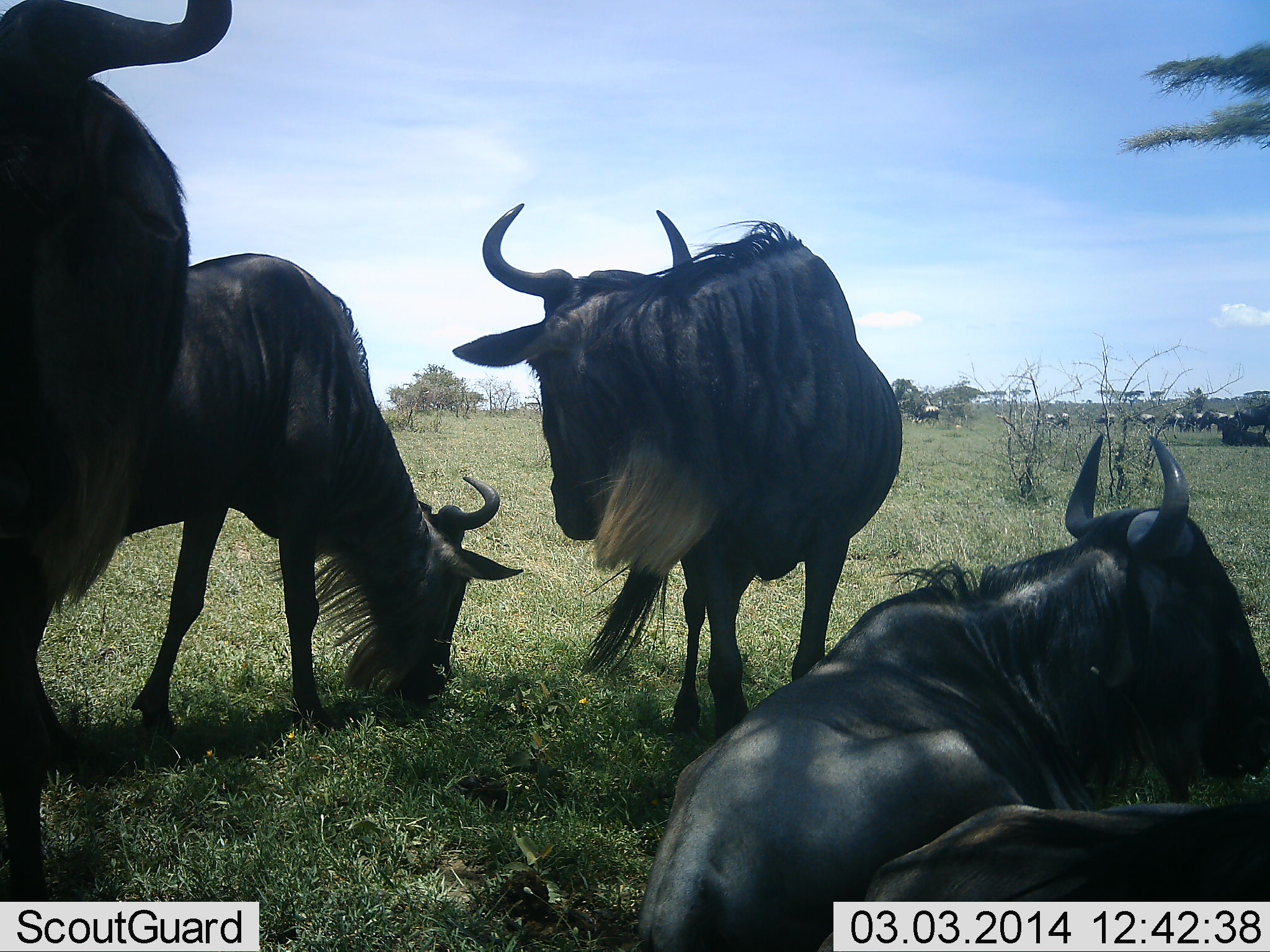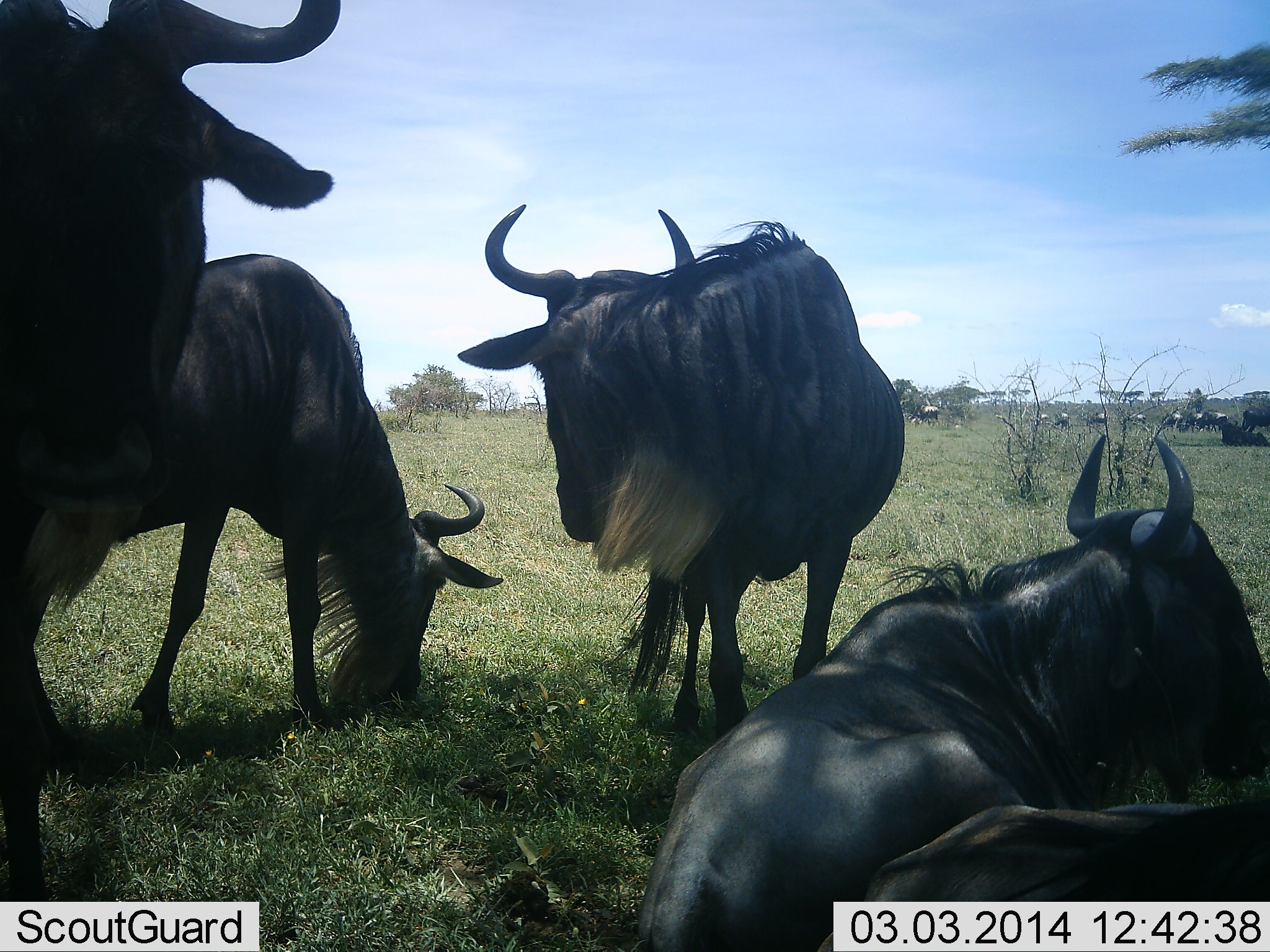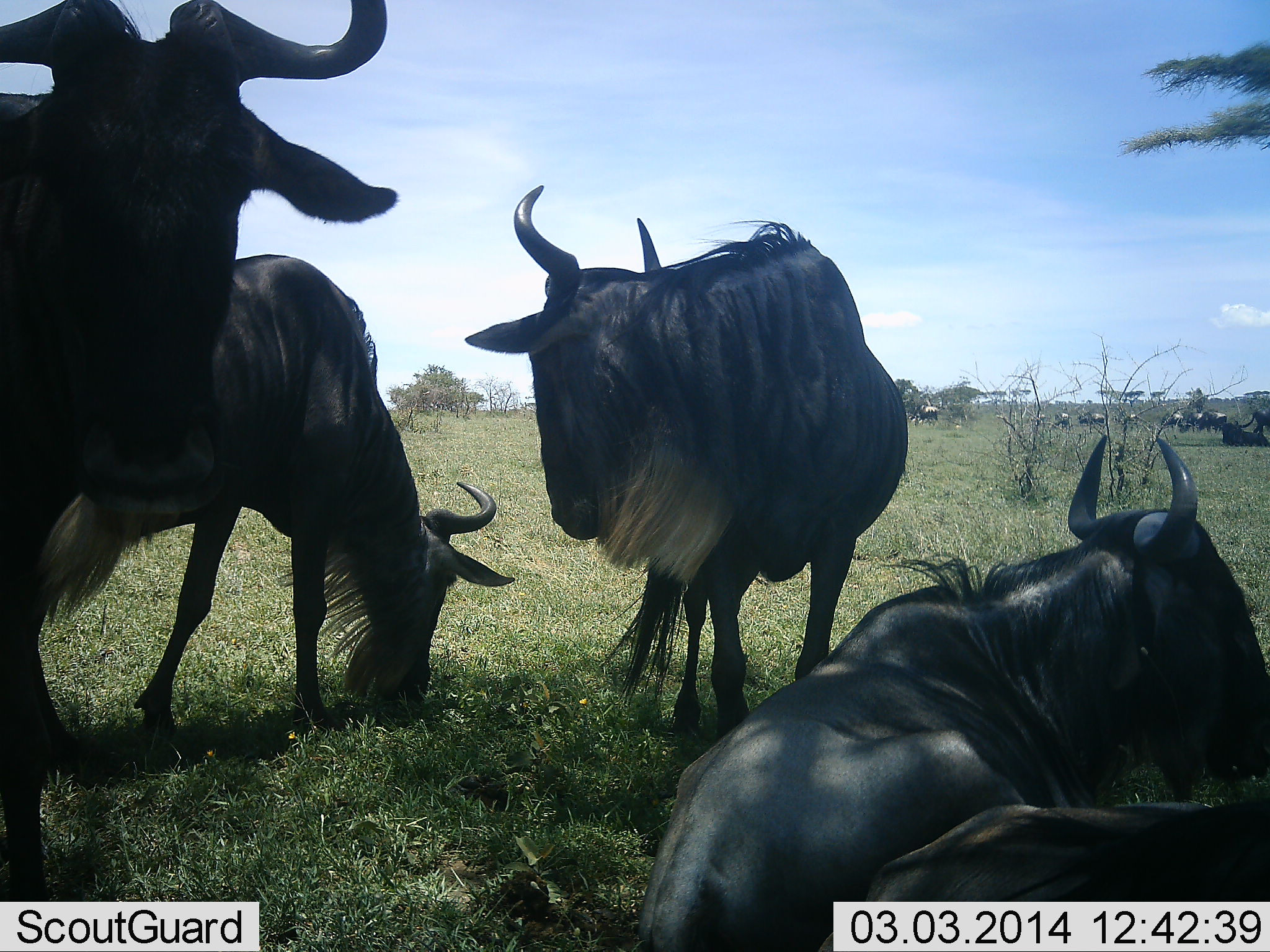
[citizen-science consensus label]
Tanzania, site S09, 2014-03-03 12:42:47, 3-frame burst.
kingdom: Animalia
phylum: Chordata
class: Mammalia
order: Artiodactyla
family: Bovidae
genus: Connochaetes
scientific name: Connochaetes taurinus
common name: blue wildebeest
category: wildebeest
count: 11-50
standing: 91%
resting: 100%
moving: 9%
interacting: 0%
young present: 0%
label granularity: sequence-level